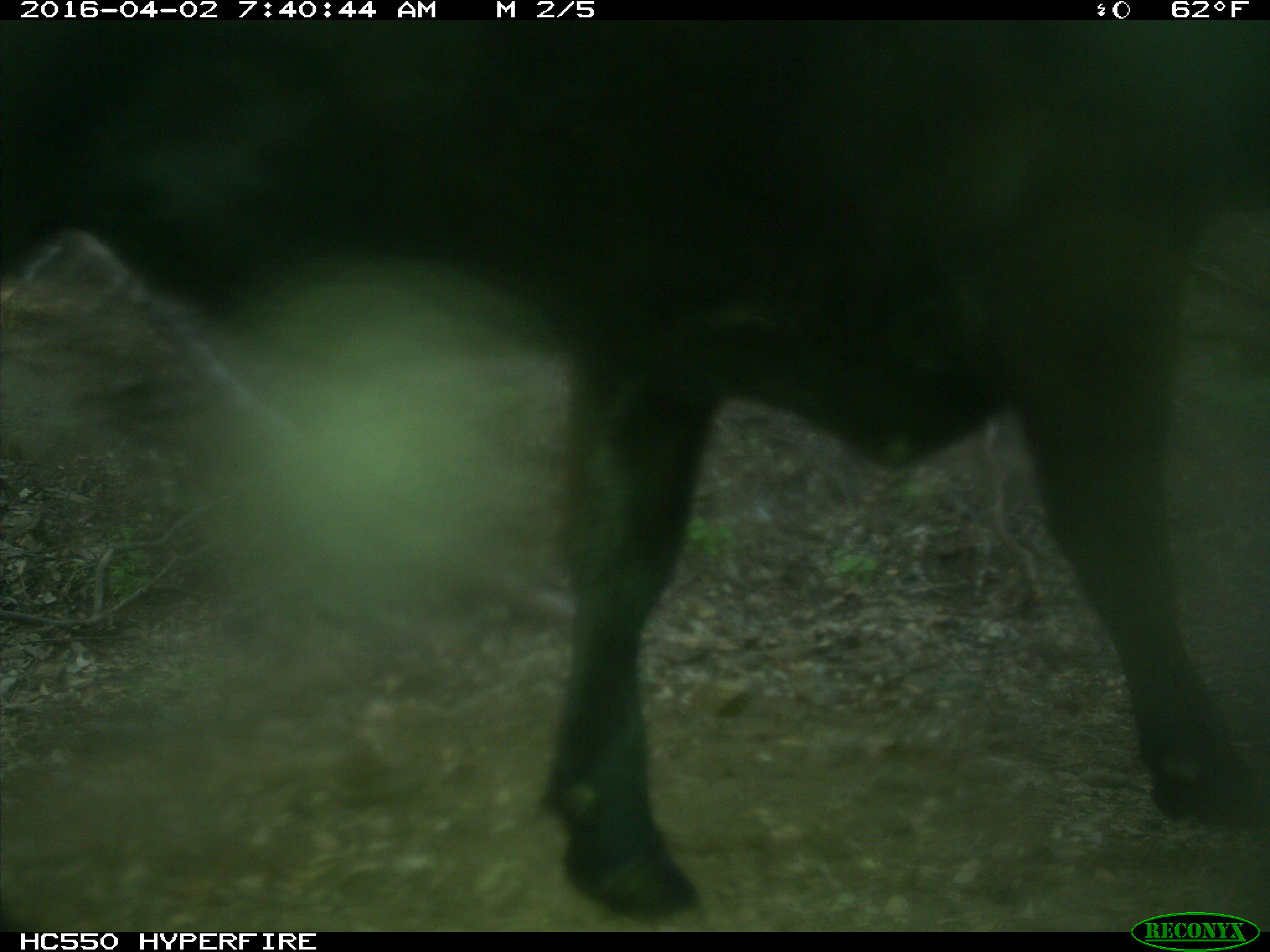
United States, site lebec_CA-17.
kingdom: Animalia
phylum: Chordata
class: Mammalia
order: Artiodactyla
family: Bovidae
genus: Bos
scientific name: Bos taurus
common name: domestic cow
Bos taurus (domestic cow).